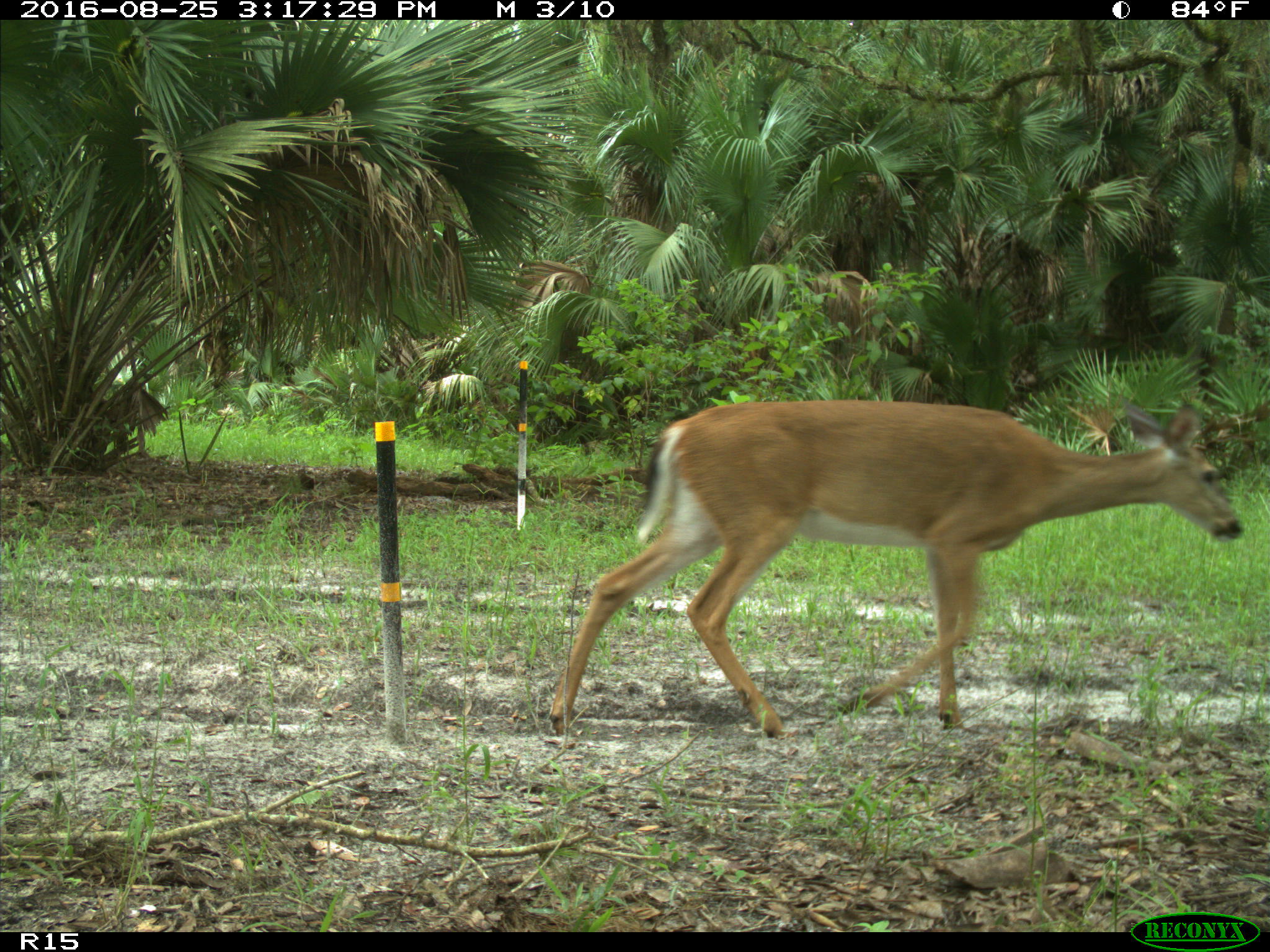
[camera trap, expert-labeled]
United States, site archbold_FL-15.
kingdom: Animalia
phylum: Chordata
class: Mammalia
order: Artiodactyla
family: Cervidae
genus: Odocoileus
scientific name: Odocoileus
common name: deer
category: unidentified deer